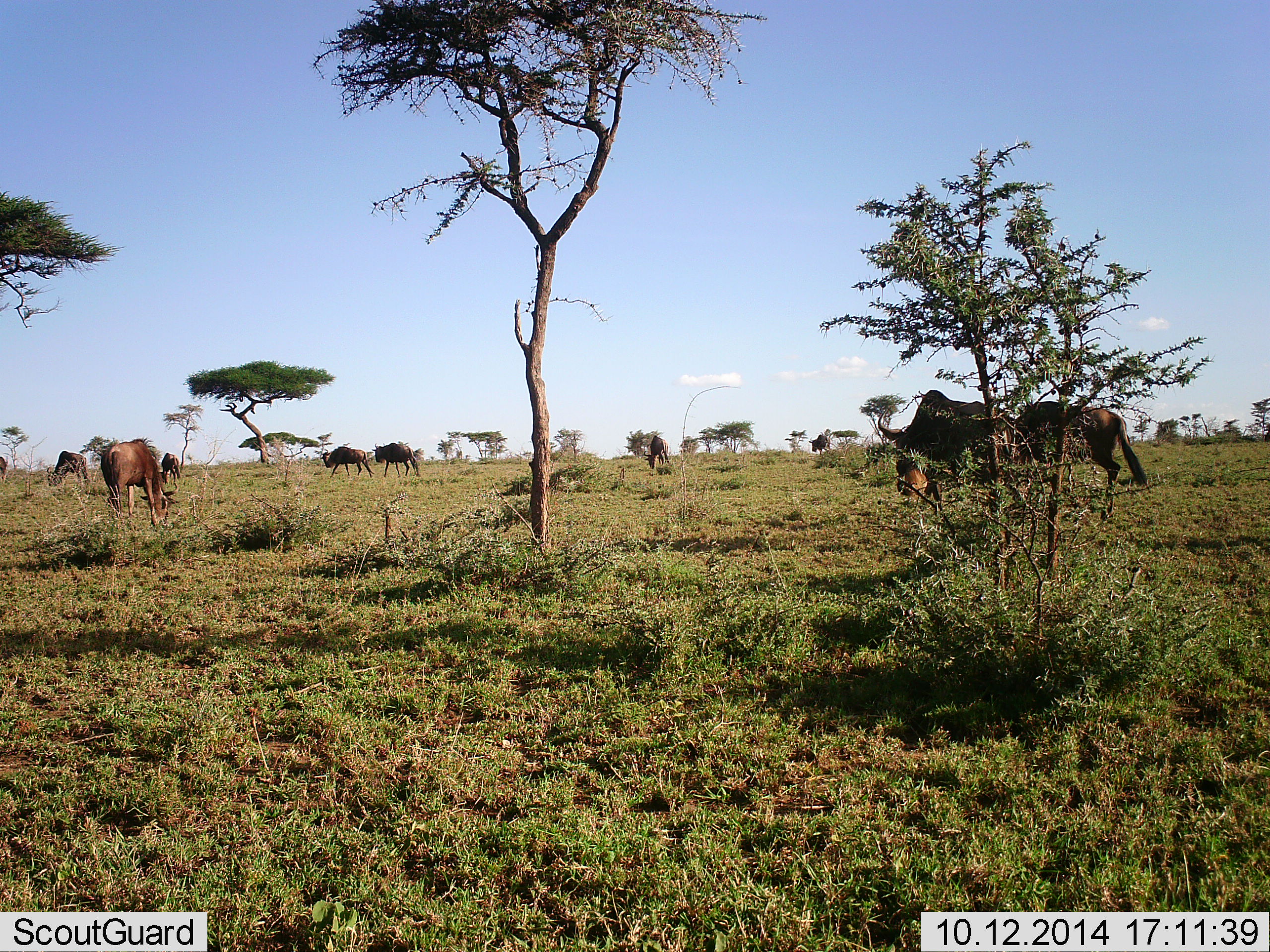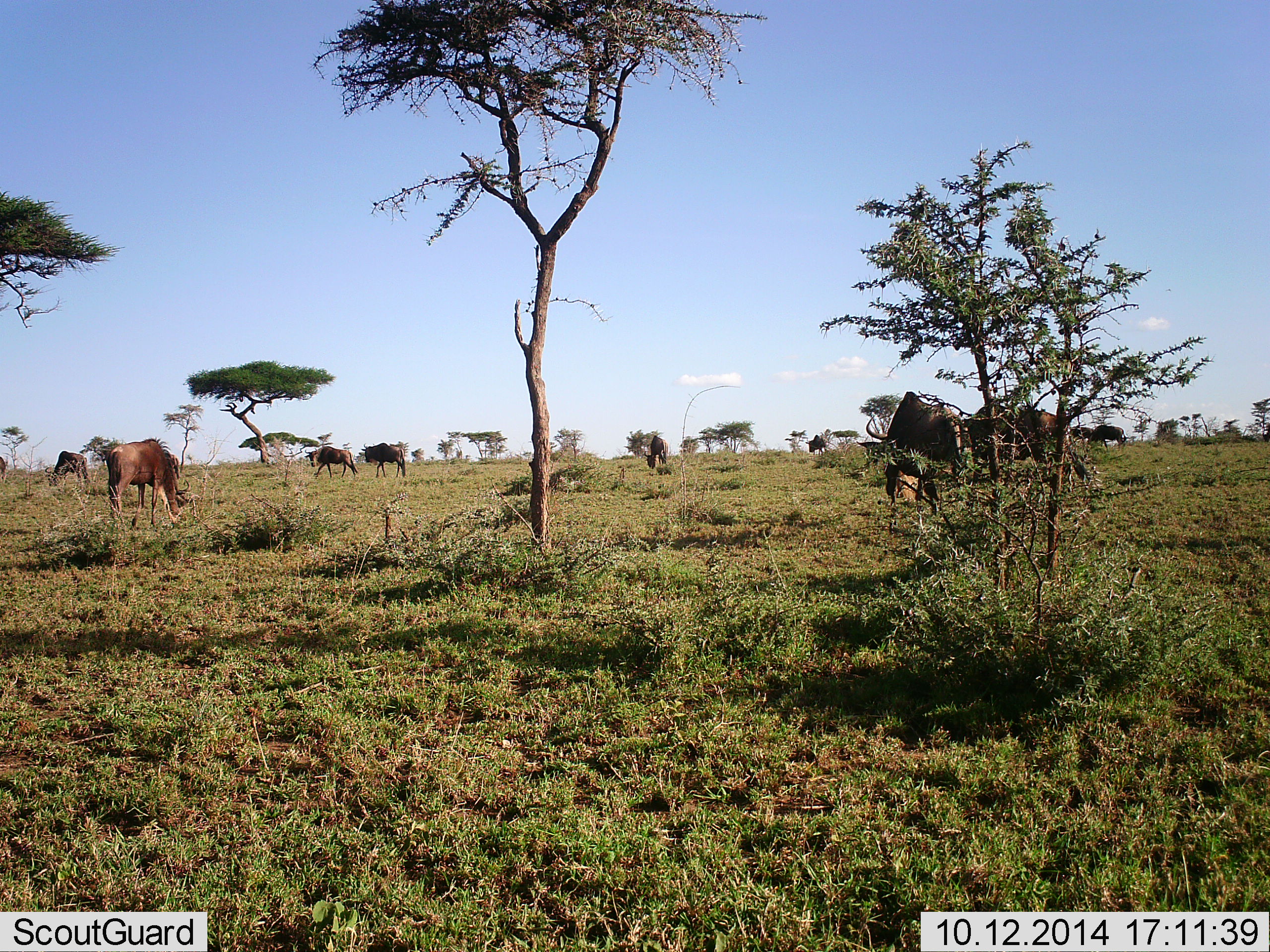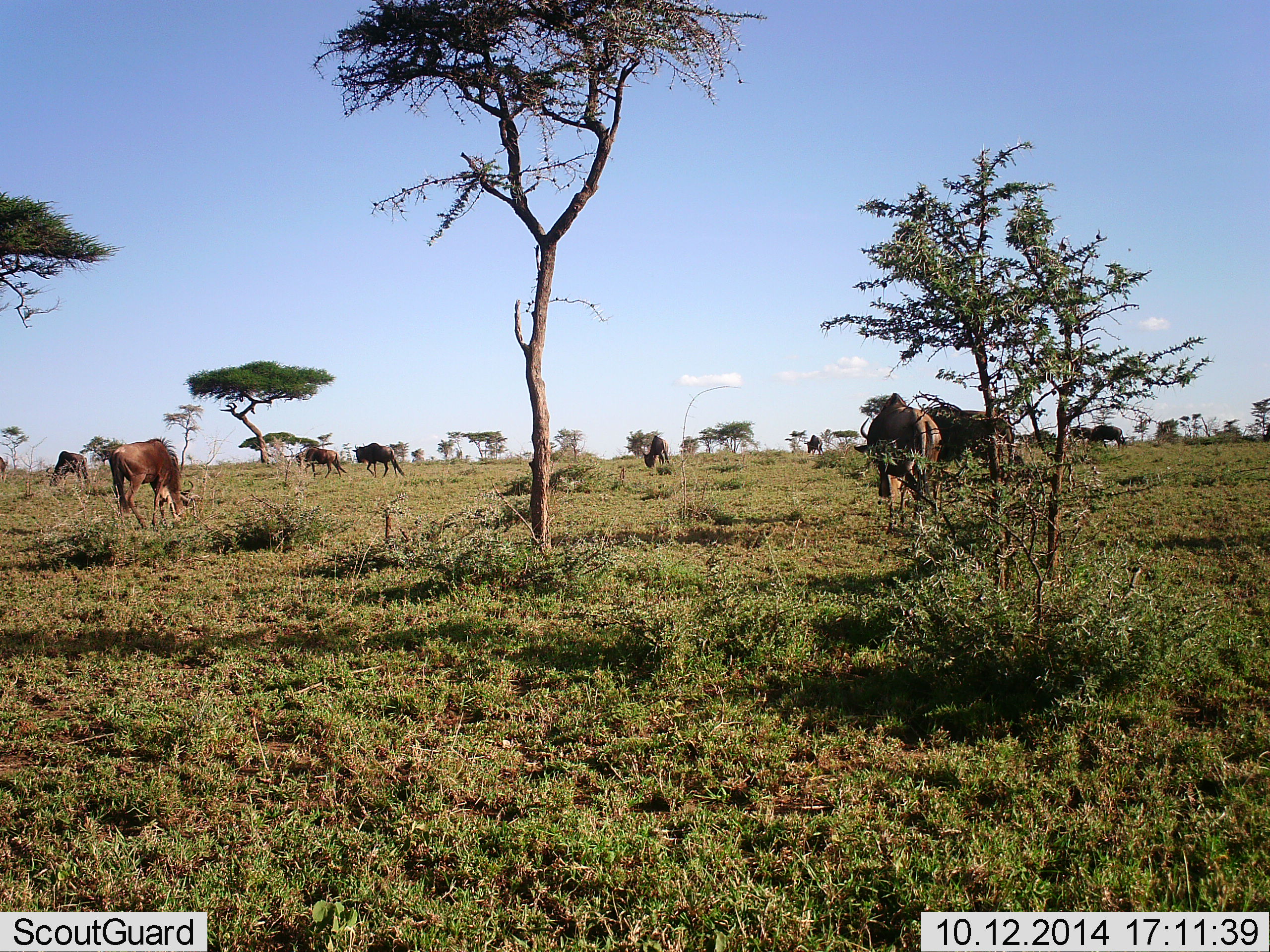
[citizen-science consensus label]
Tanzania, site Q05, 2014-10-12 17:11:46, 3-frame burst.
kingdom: Animalia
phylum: Chordata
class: Mammalia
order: Artiodactyla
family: Bovidae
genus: Connochaetes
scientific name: Connochaetes taurinus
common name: blue wildebeest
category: wildebeest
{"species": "wildebeest (blue wildebeest) (Connochaetes taurinus)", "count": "11-50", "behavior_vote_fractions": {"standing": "36%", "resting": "0%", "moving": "55%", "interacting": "0%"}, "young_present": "0%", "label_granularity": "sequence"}